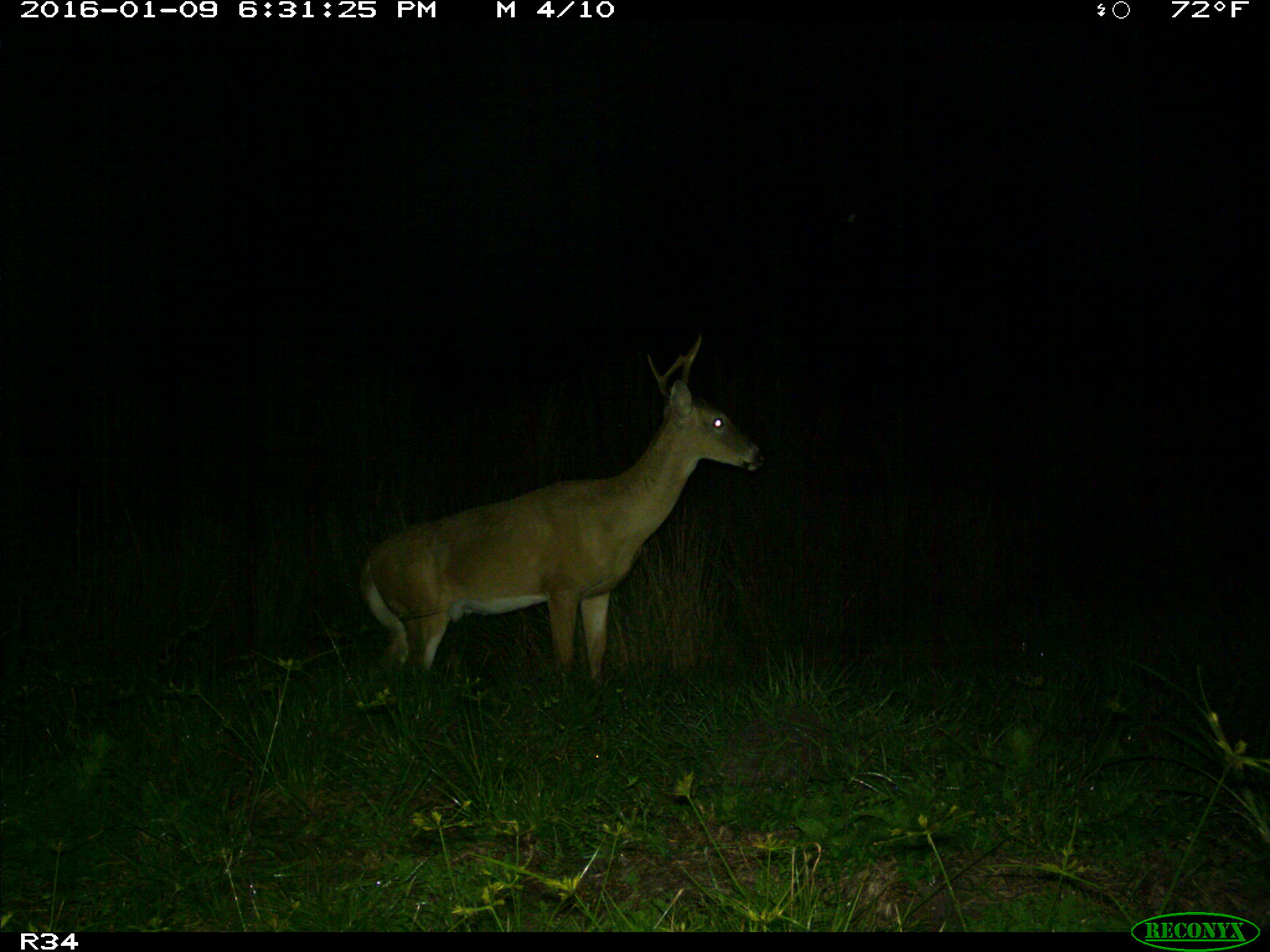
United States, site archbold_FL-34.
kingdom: Animalia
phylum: Chordata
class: Mammalia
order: Artiodactyla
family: Cervidae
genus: Odocoileus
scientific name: Odocoileus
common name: deer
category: unidentified deer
Unidentified deer (deer) (Odocoileus).